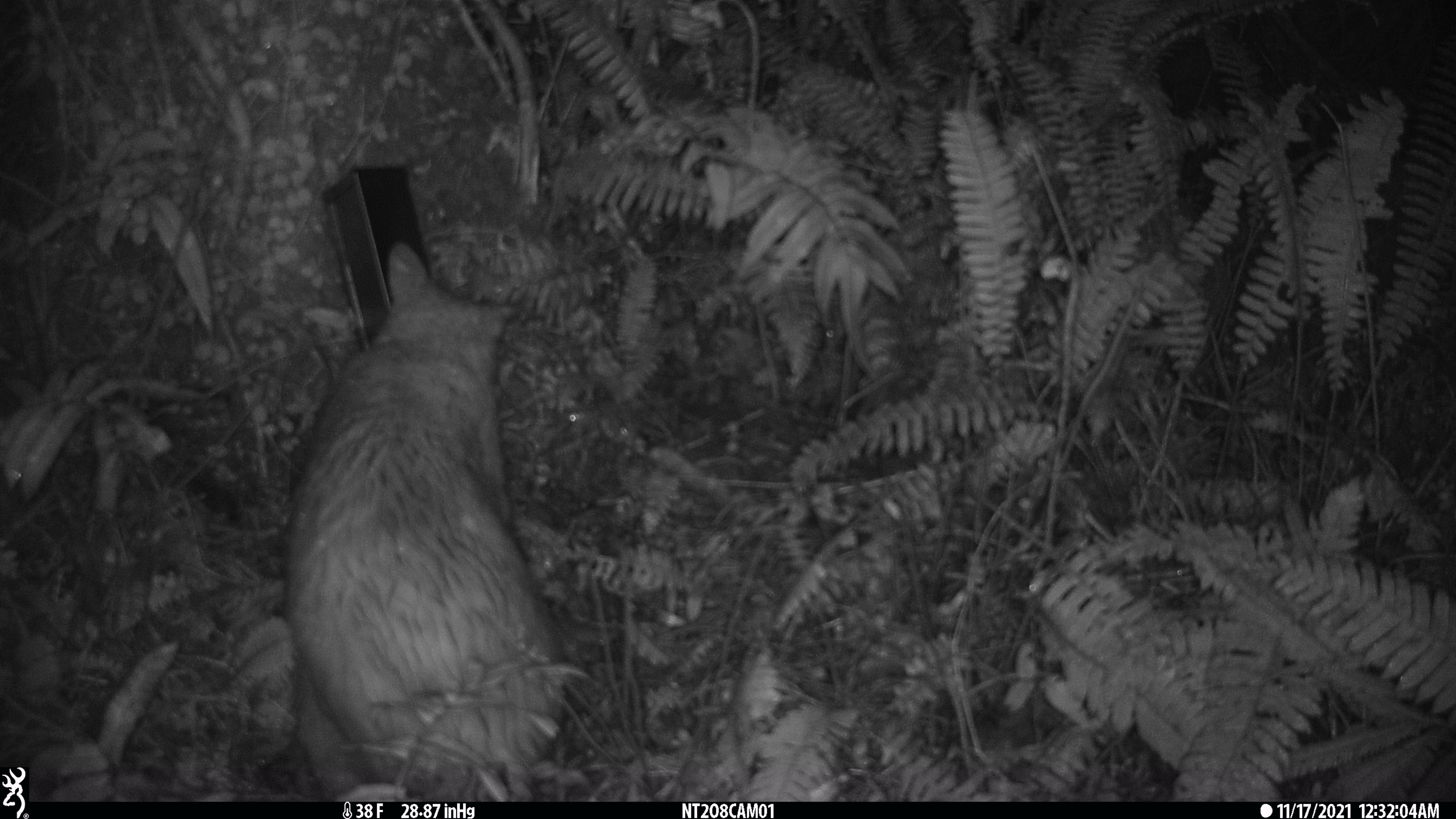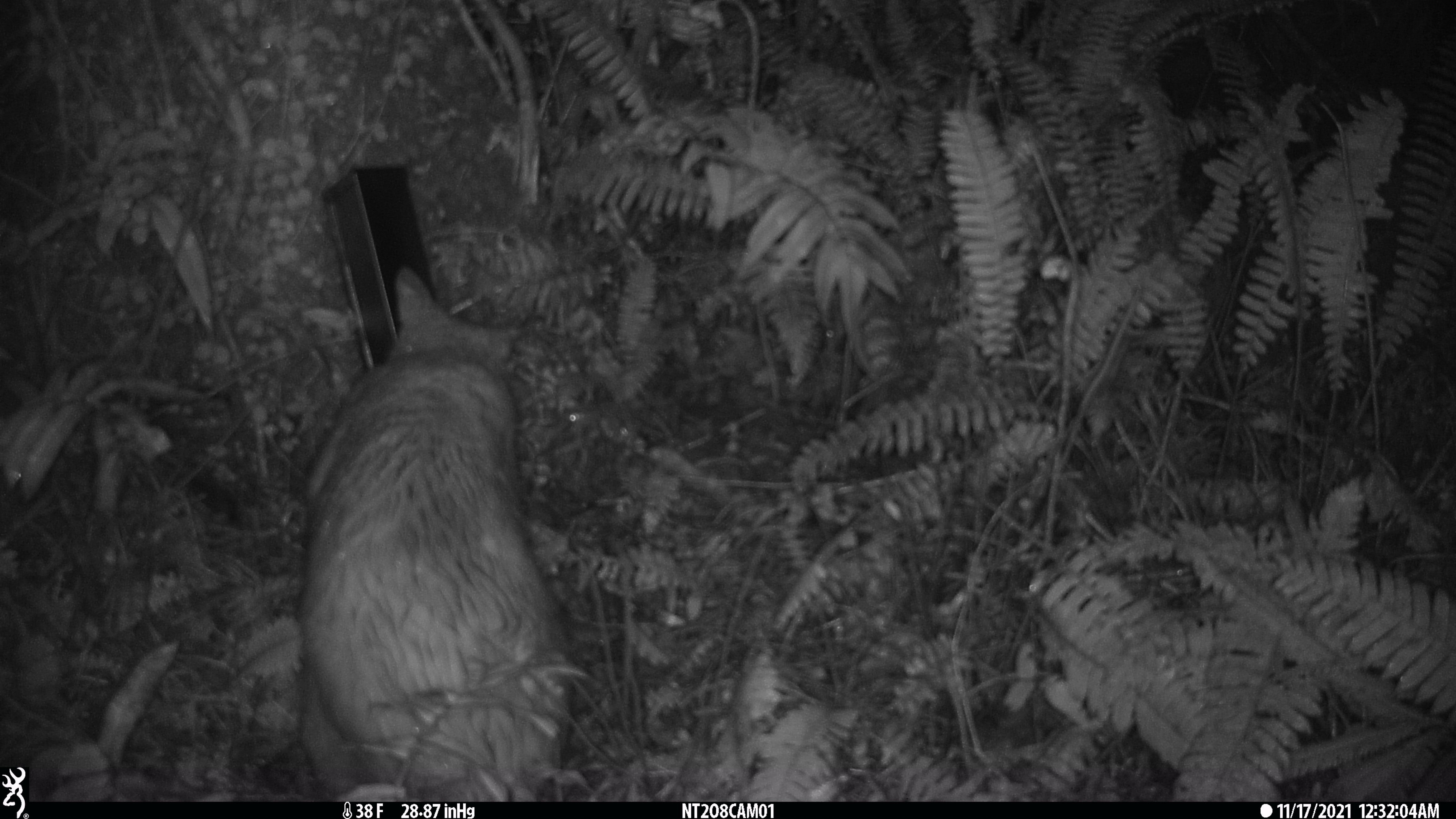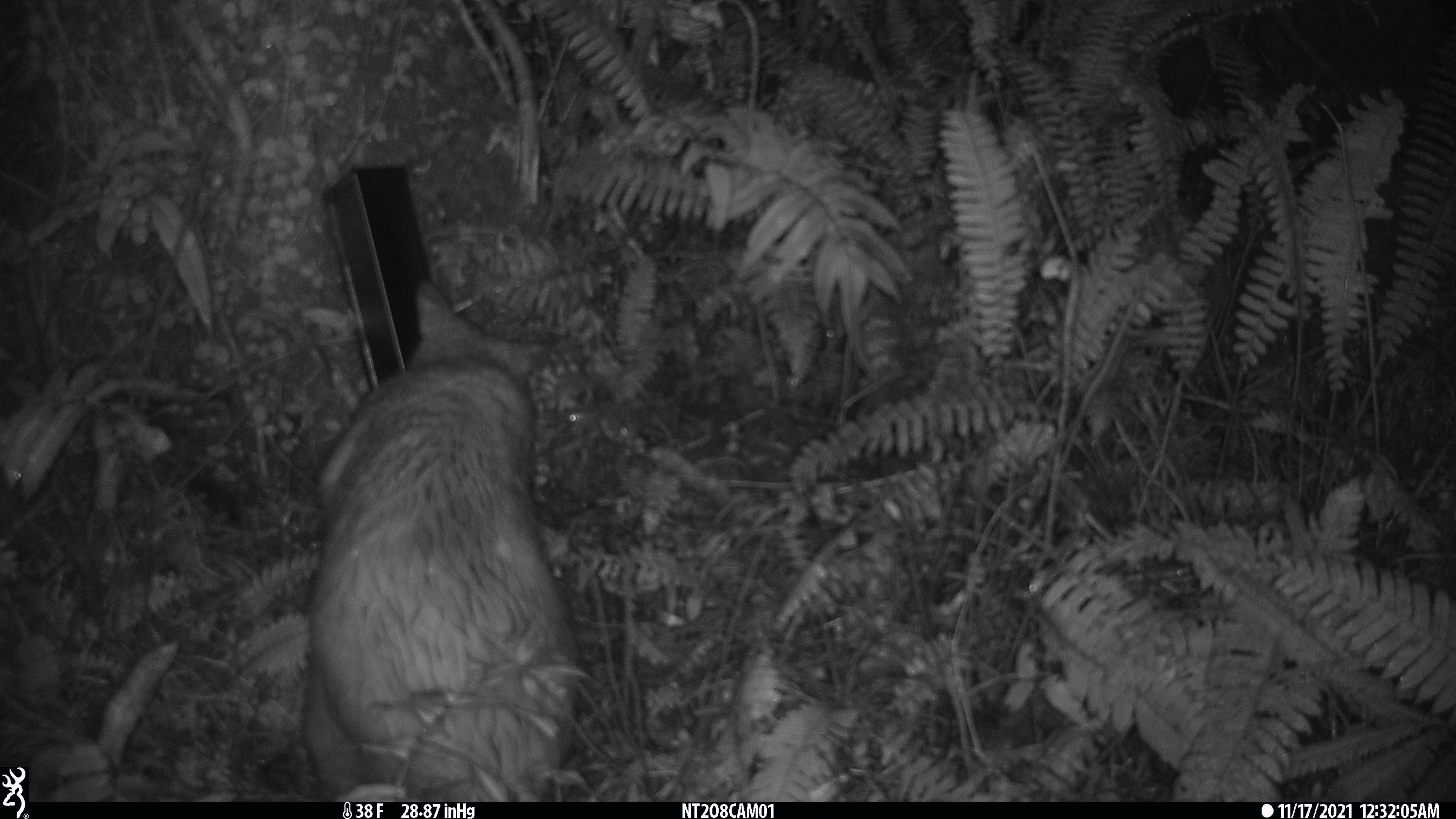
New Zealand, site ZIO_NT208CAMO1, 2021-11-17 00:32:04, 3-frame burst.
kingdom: Animalia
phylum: Chordata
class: Mammalia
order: Diprotodontia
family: Phalangeridae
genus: Trichosurus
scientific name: Trichosurus vulpecula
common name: common brushtail possum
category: possum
Possum (common brushtail possum) (Trichosurus vulpecula).